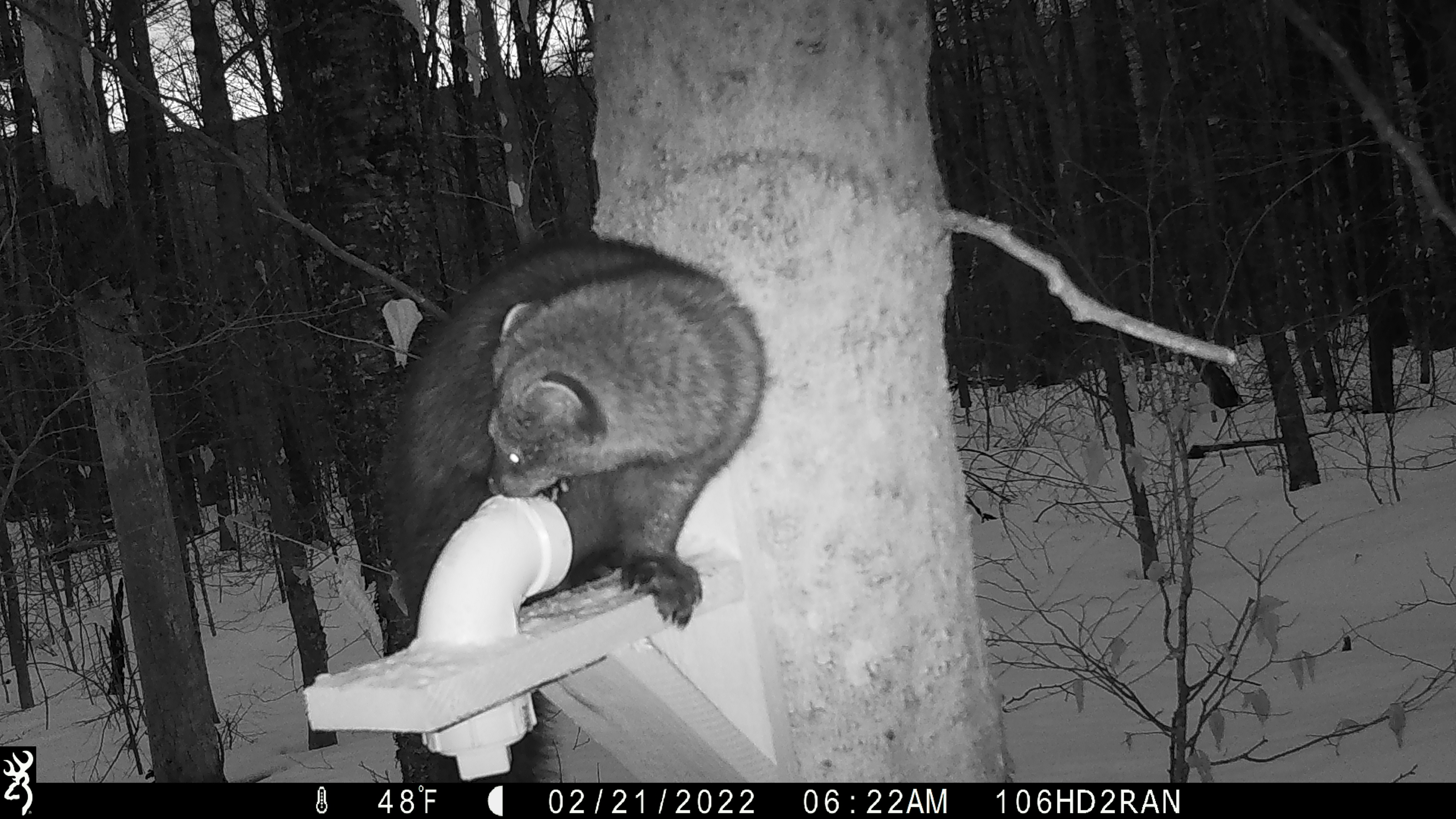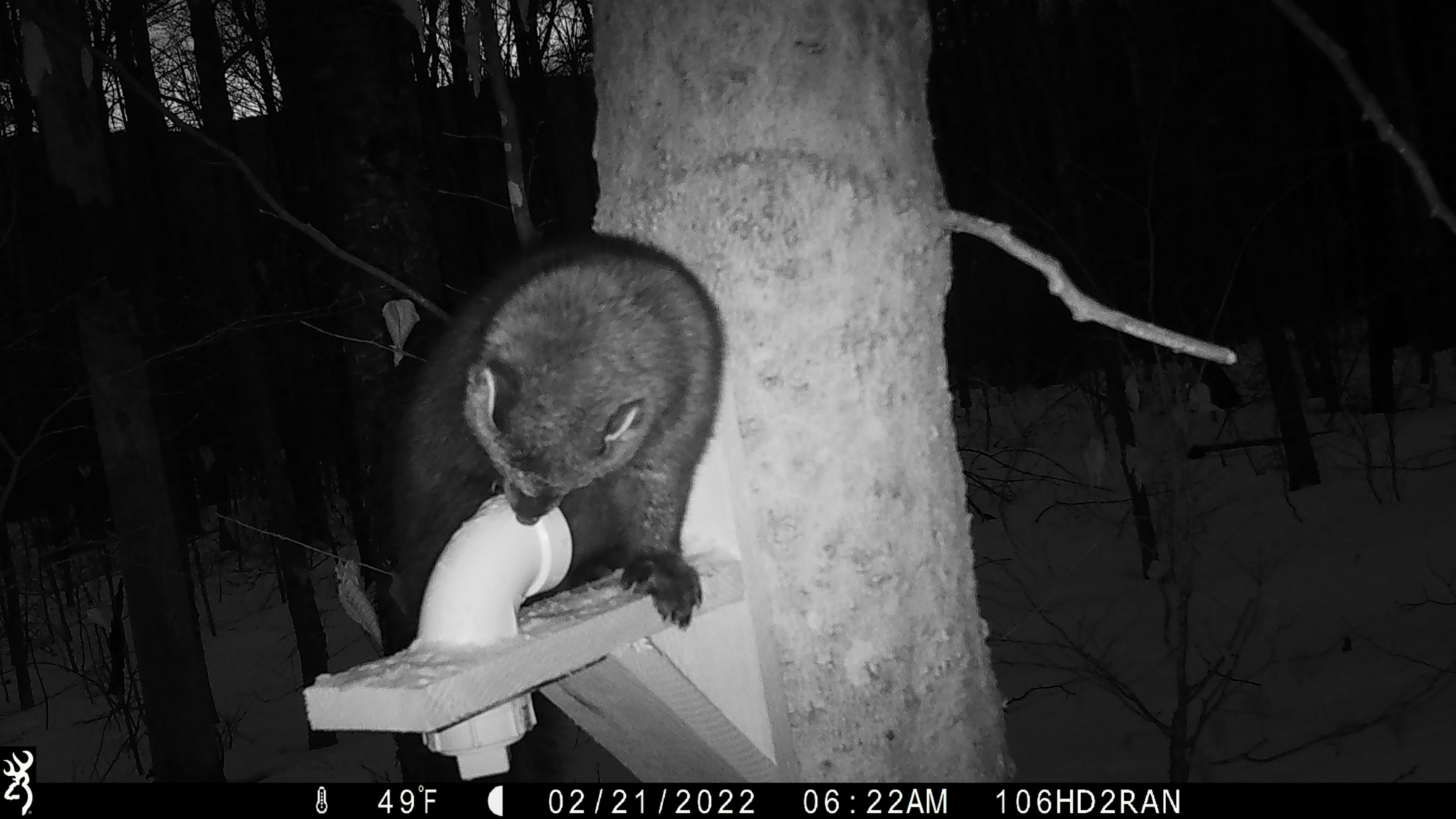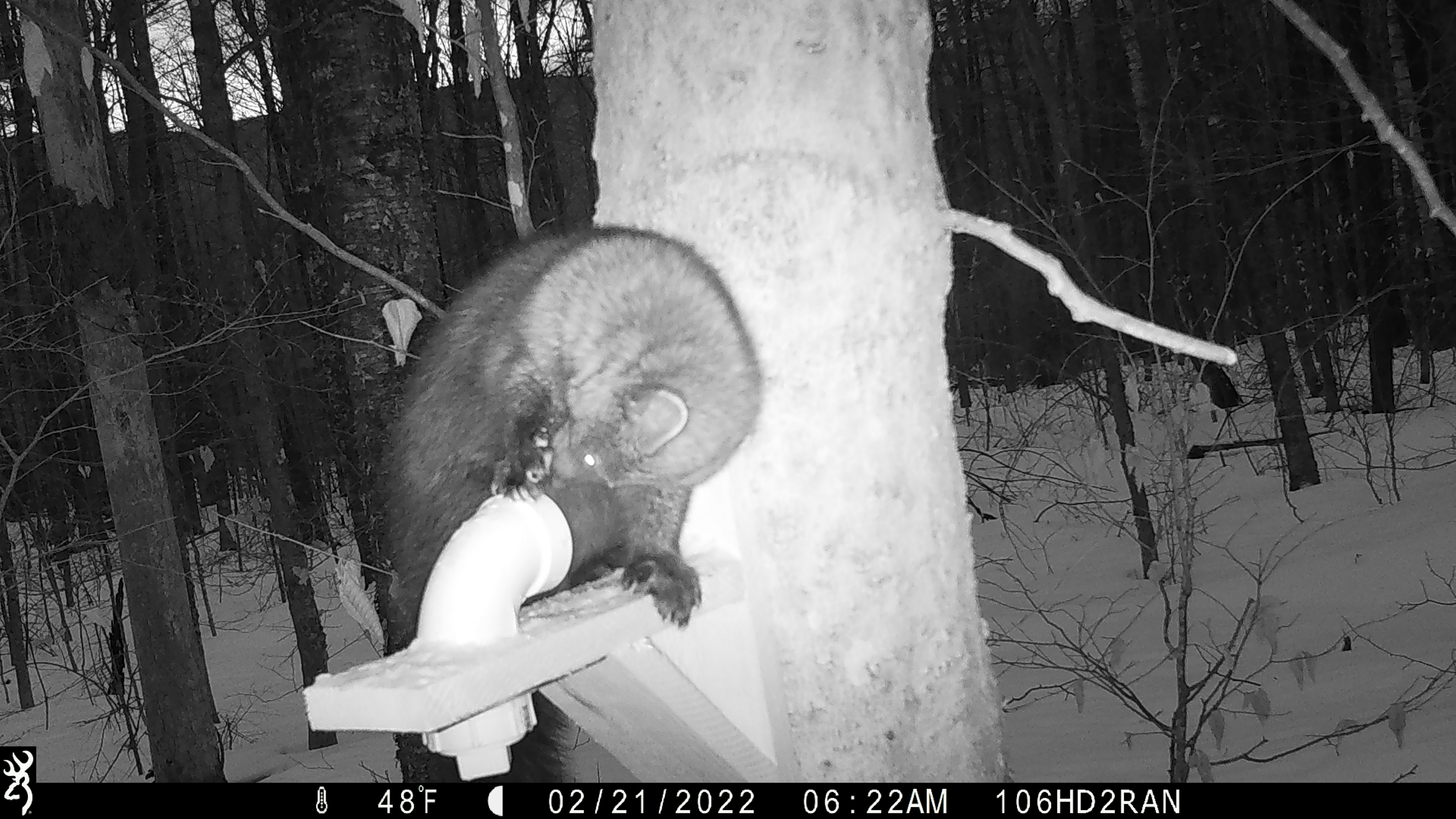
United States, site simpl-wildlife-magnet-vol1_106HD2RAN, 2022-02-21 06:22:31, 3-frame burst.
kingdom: Animalia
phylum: Chordata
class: Mammalia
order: Carnivora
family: Mustelidae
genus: Pekania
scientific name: Pekania pennanti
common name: fisher